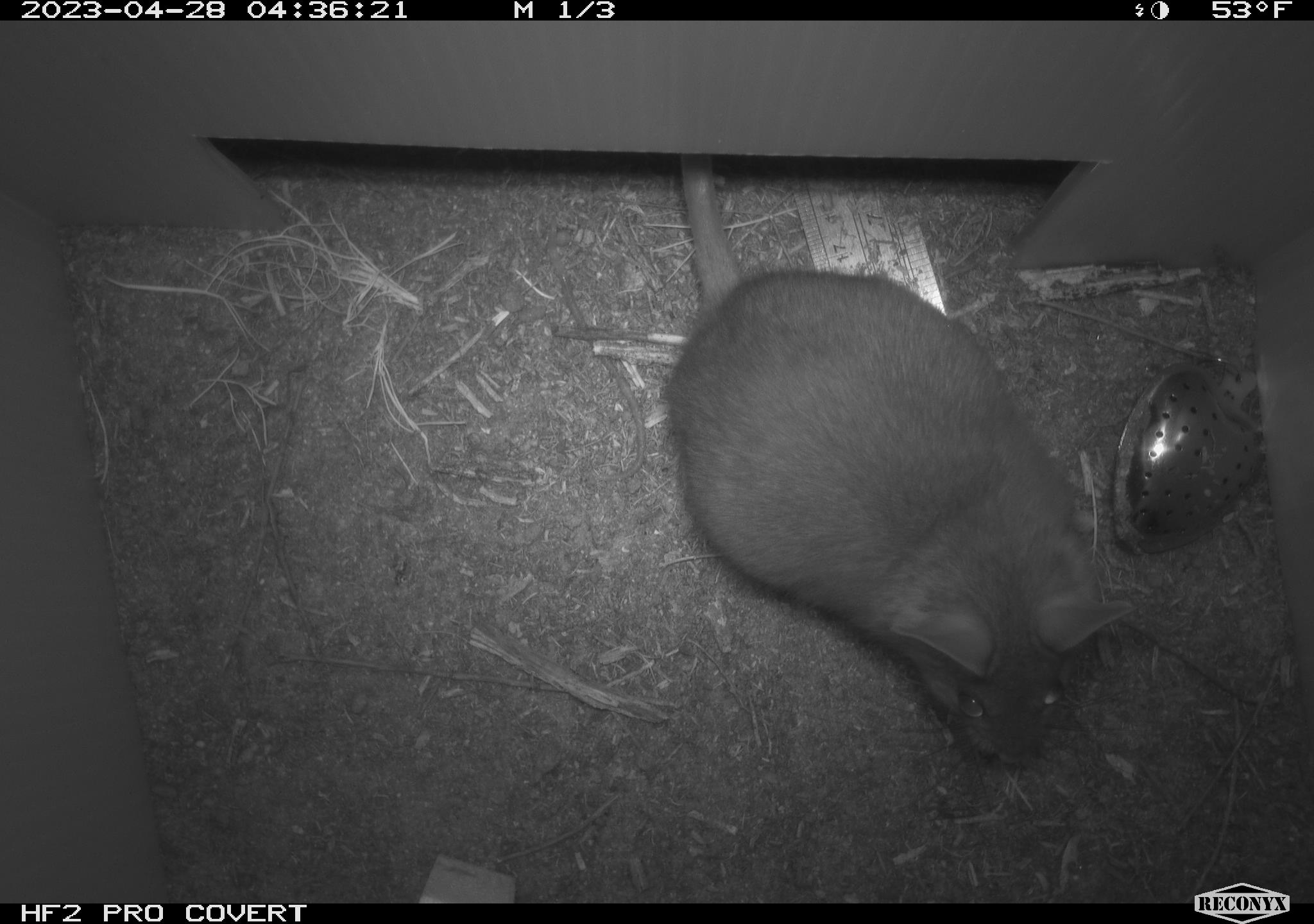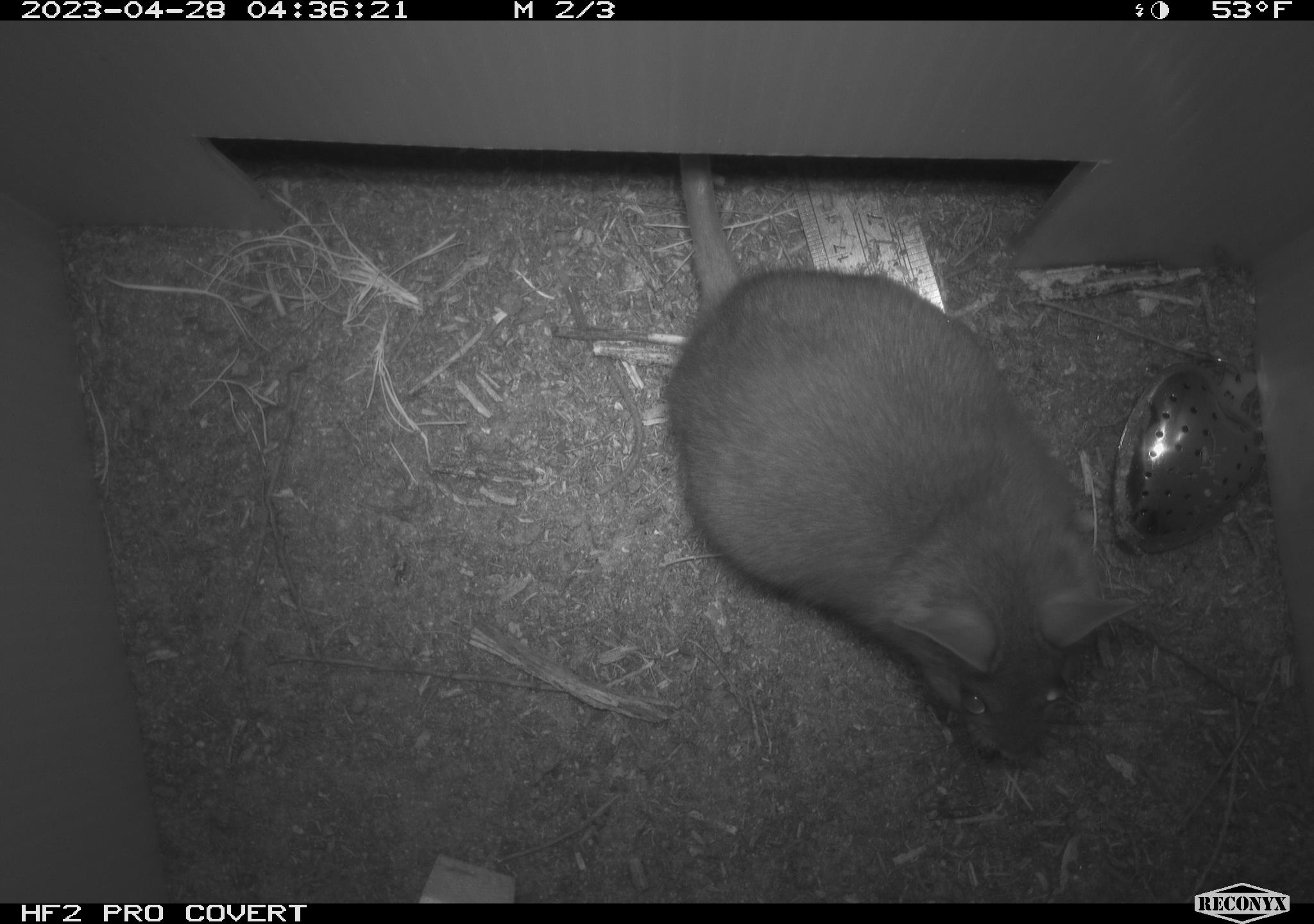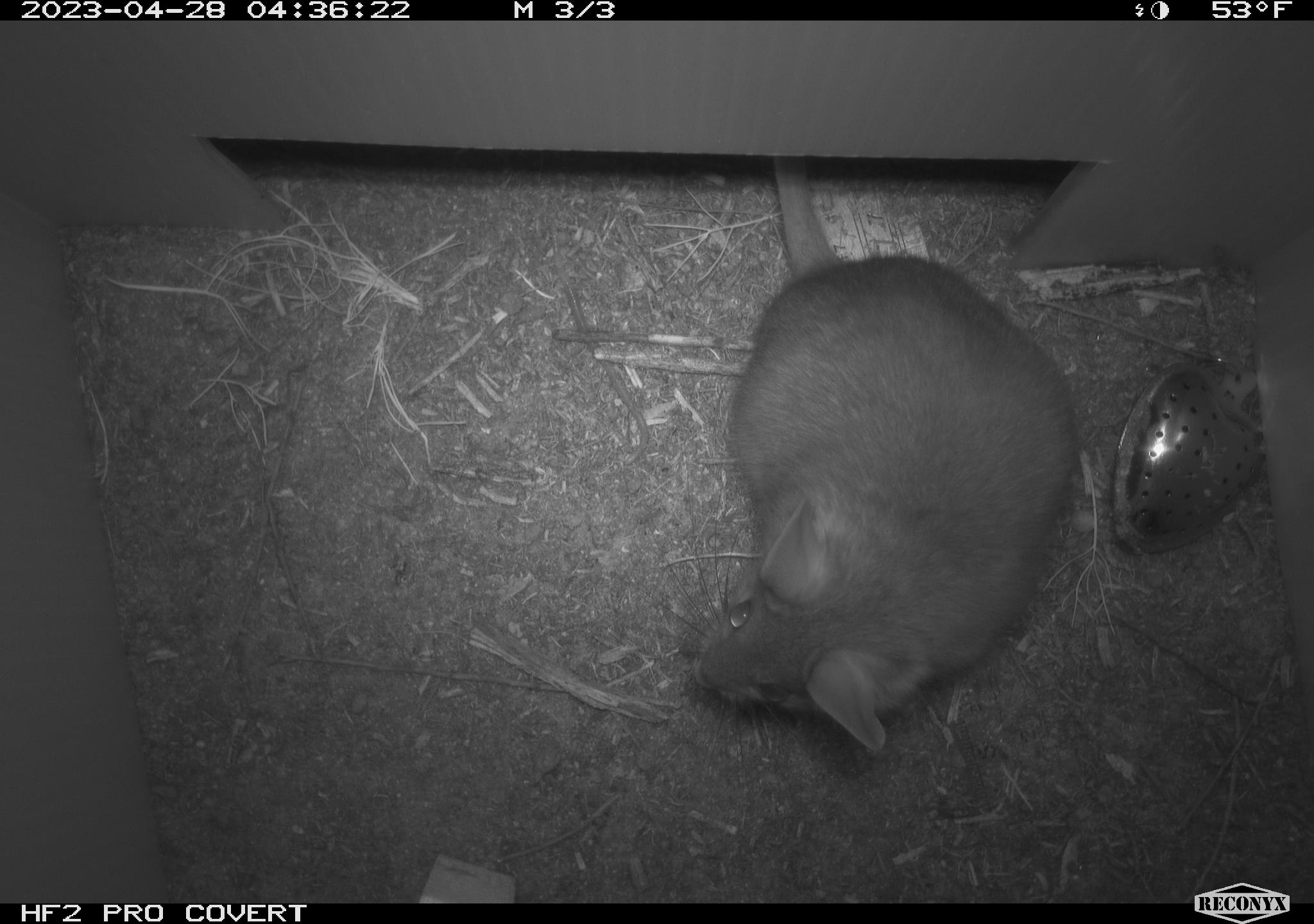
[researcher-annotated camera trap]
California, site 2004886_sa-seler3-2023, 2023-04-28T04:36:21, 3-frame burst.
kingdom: Animalia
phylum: Chordata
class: Mammalia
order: Rodentia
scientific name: Rodentia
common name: woodrat or rat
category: woodrat or rat species